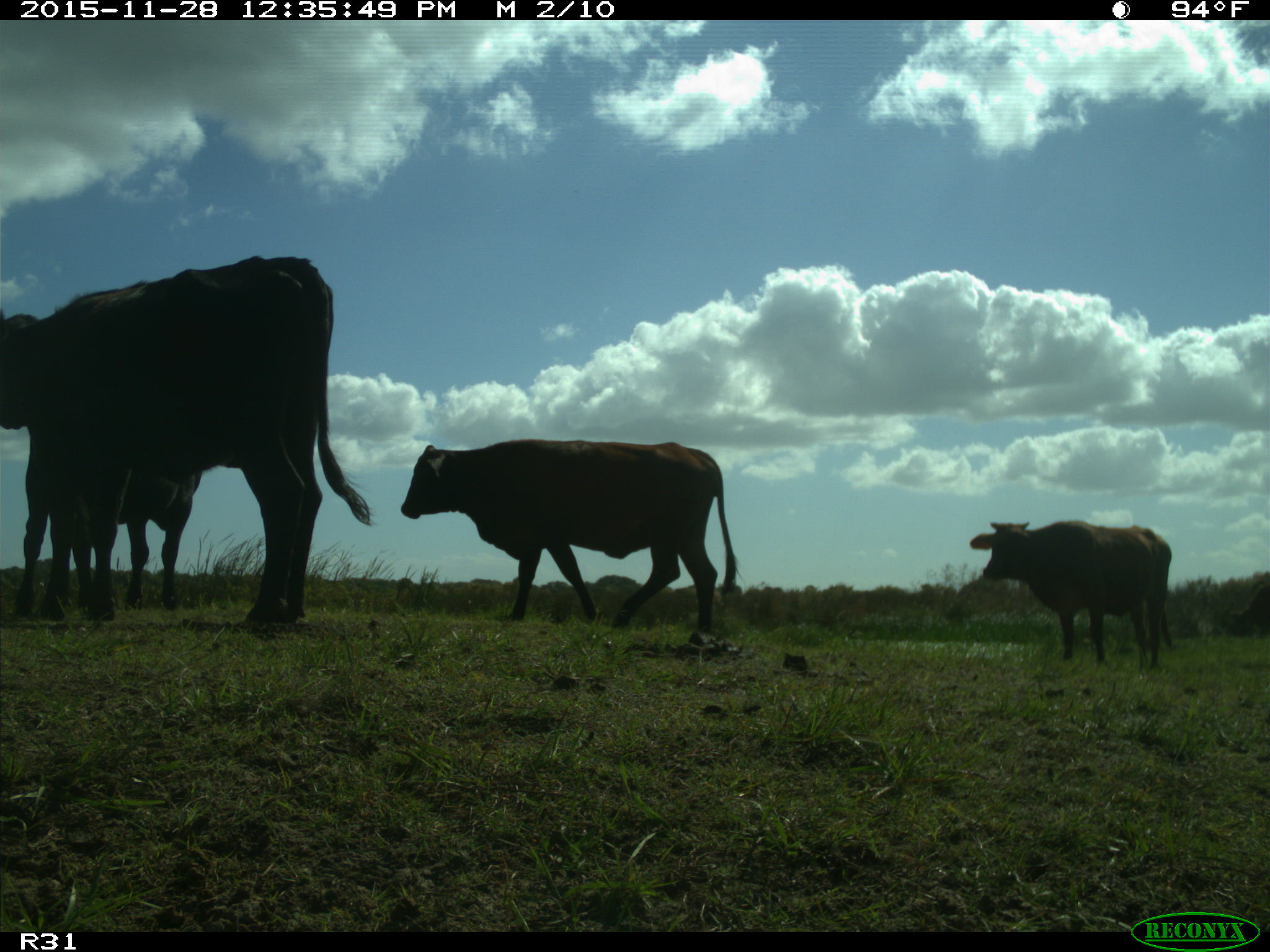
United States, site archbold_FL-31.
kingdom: Animalia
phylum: Chordata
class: Mammalia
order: Artiodactyla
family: Bovidae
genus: Bos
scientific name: Bos taurus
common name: domestic cow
Bos taurus (domestic cow).